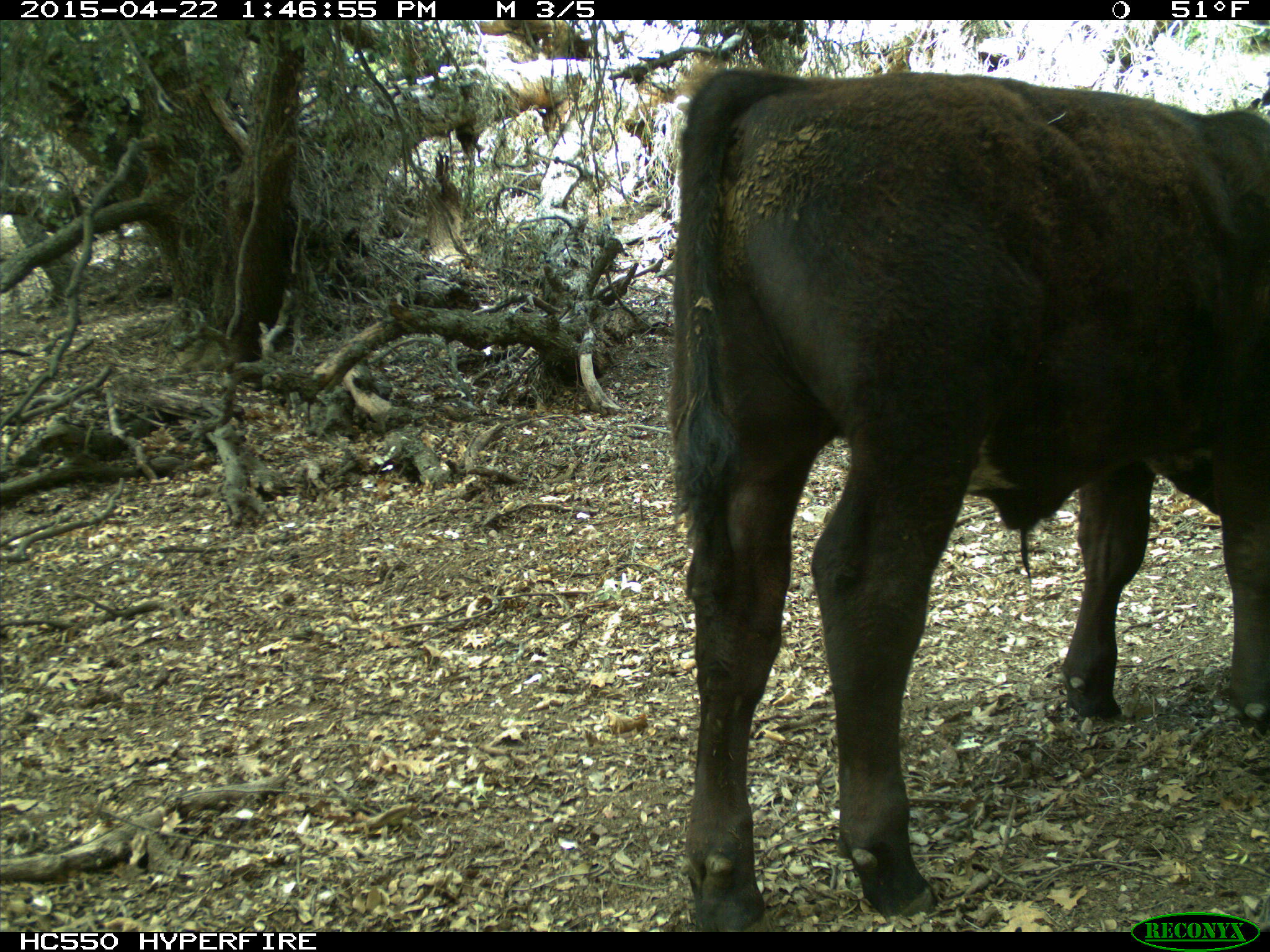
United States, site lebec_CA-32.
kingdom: Animalia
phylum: Chordata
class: Mammalia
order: Artiodactyla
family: Bovidae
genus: Bos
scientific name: Bos taurus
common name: domestic cow